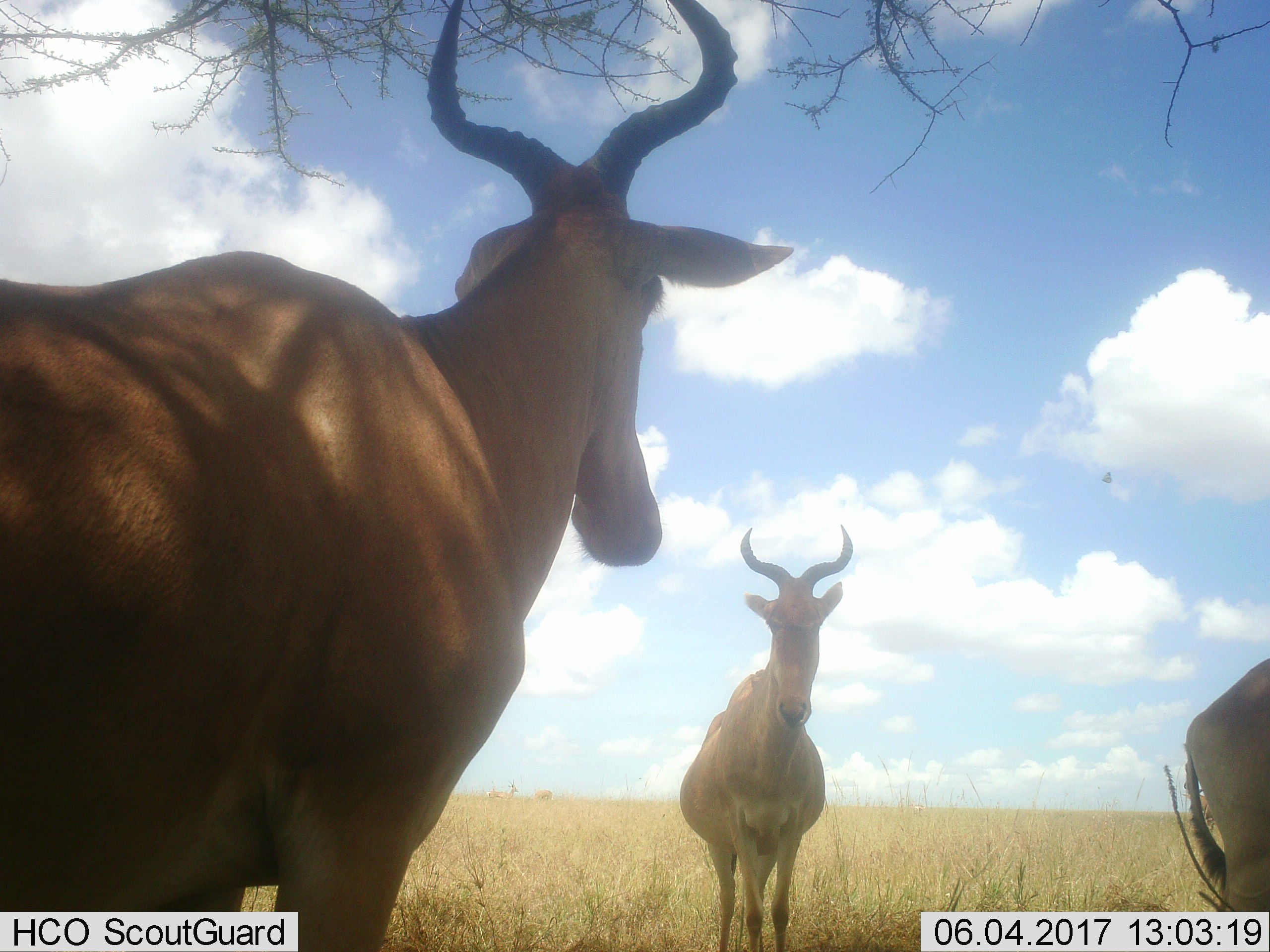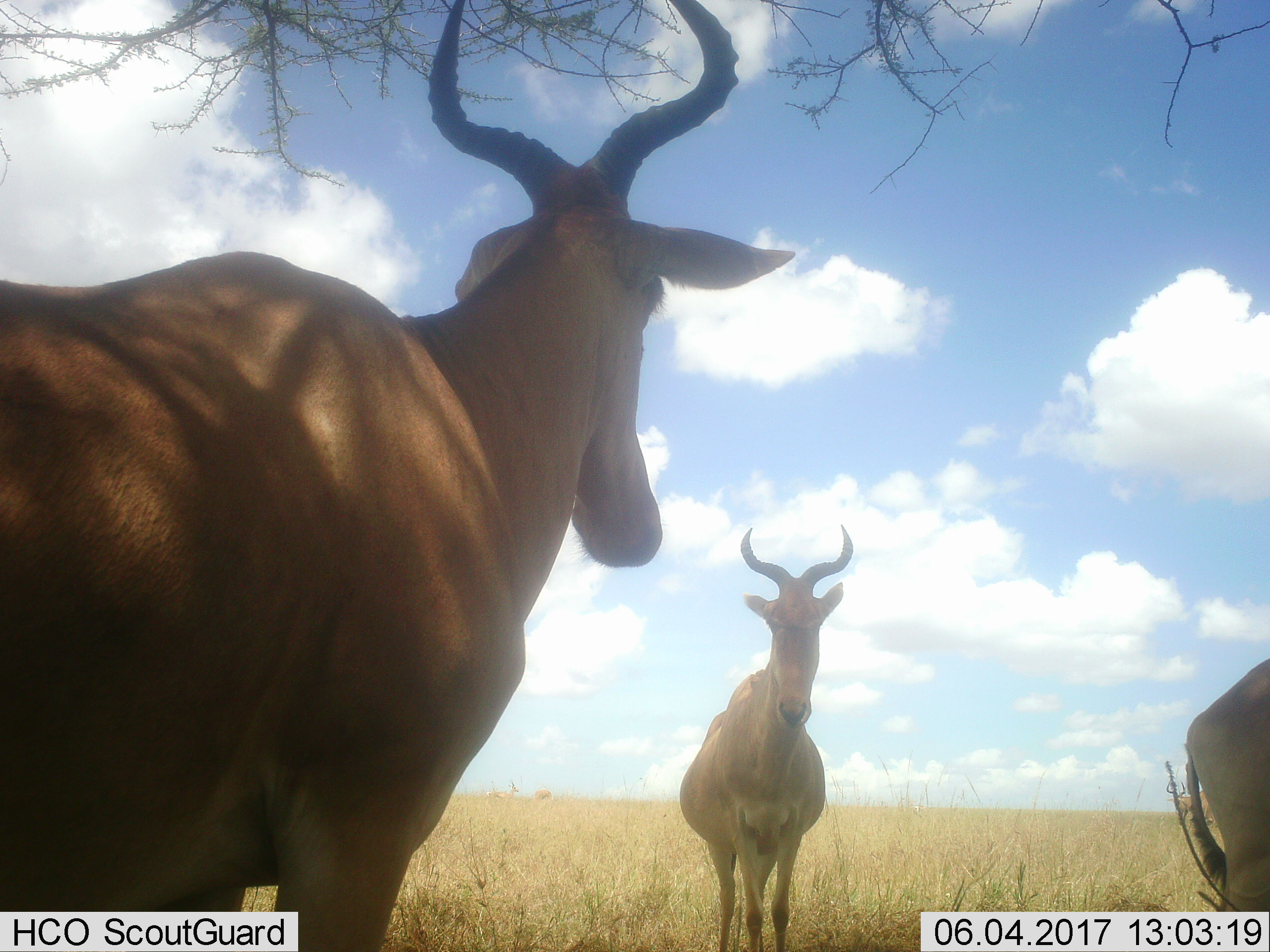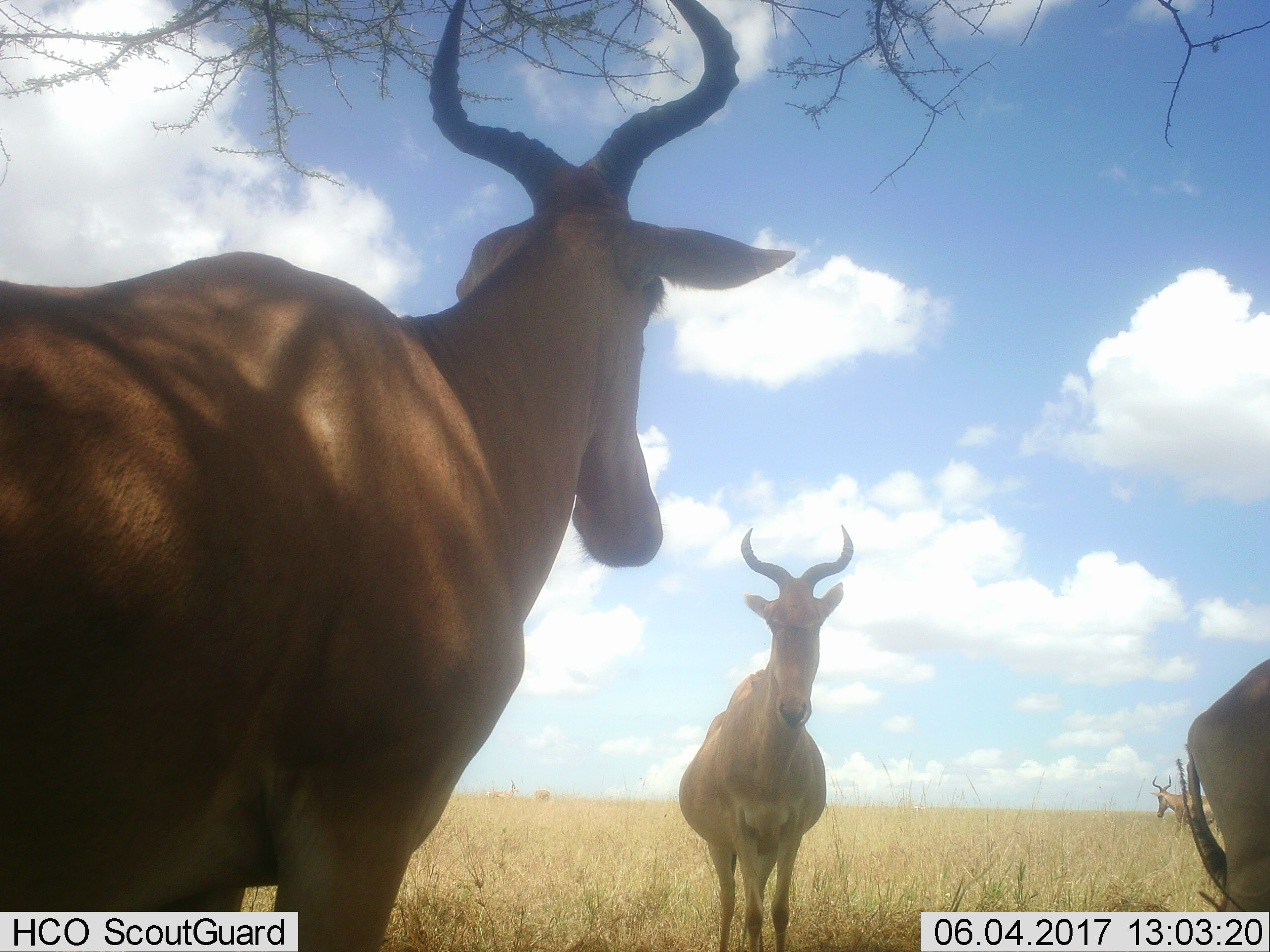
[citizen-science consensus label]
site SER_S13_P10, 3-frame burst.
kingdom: Animalia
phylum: Chordata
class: Mammalia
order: Artiodactyla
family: Bovidae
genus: Alcelaphus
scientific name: Alcelaphus buselaphus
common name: hartebeest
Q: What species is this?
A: Hartebeest (Alcelaphus buselaphus).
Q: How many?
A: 3.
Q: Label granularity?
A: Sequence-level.